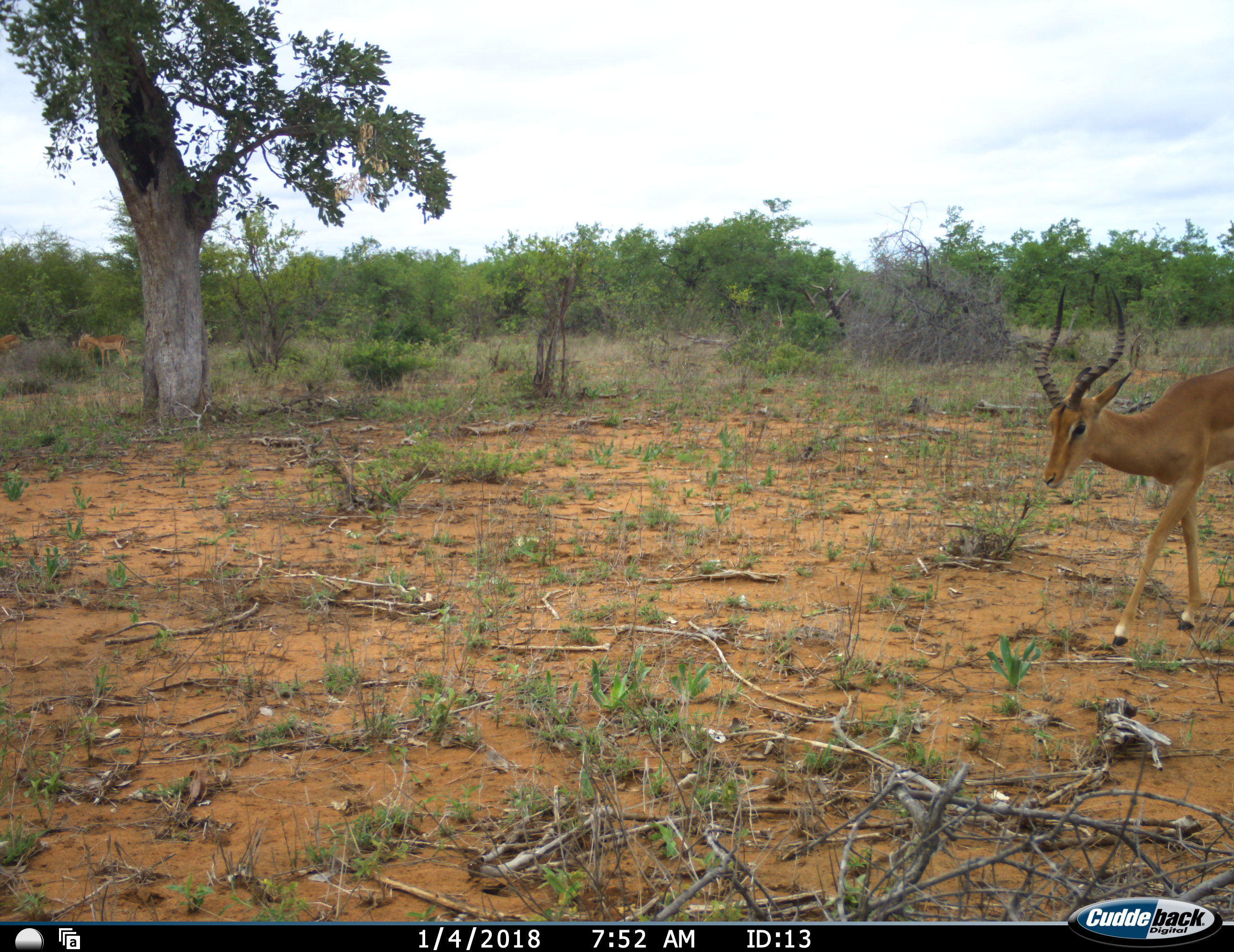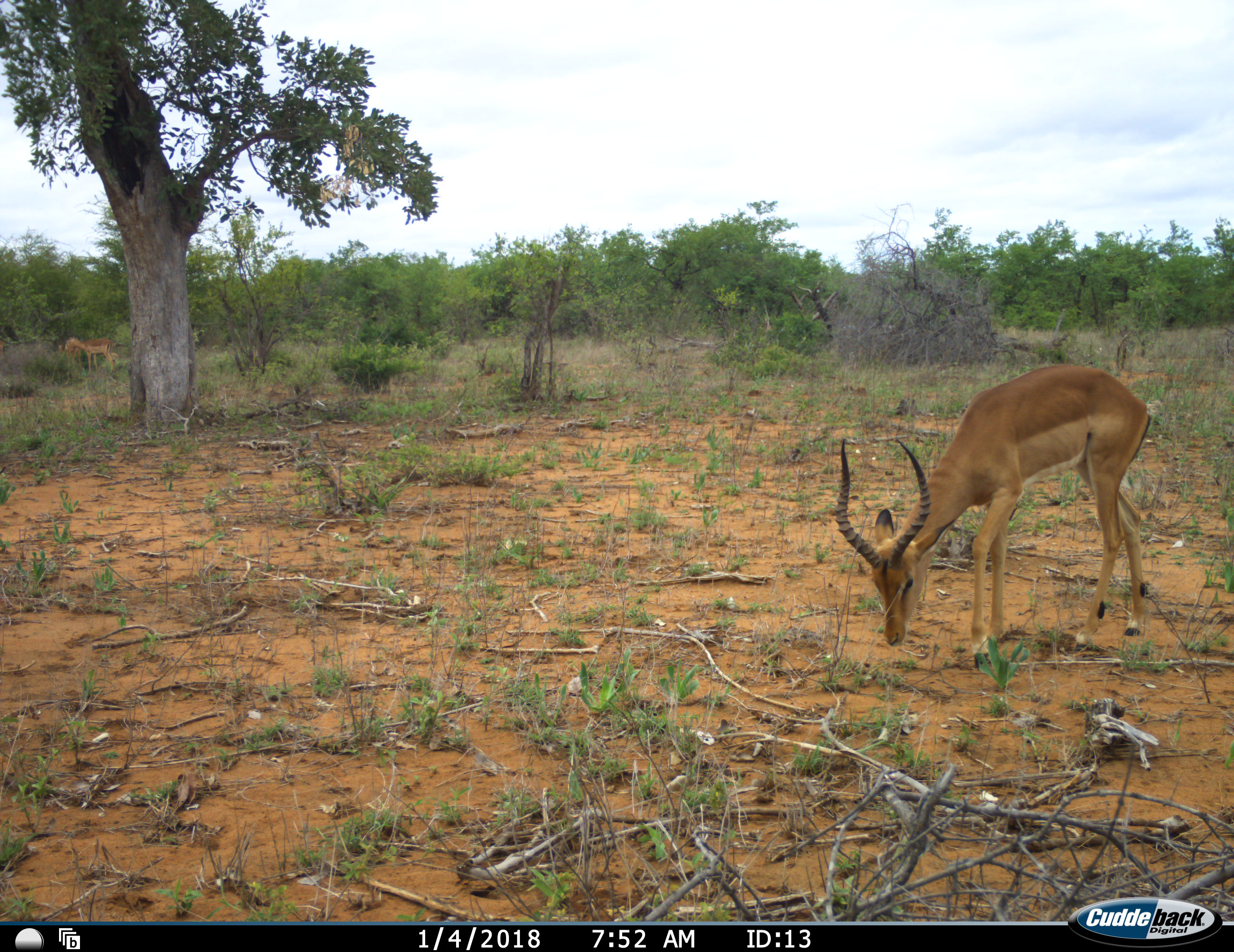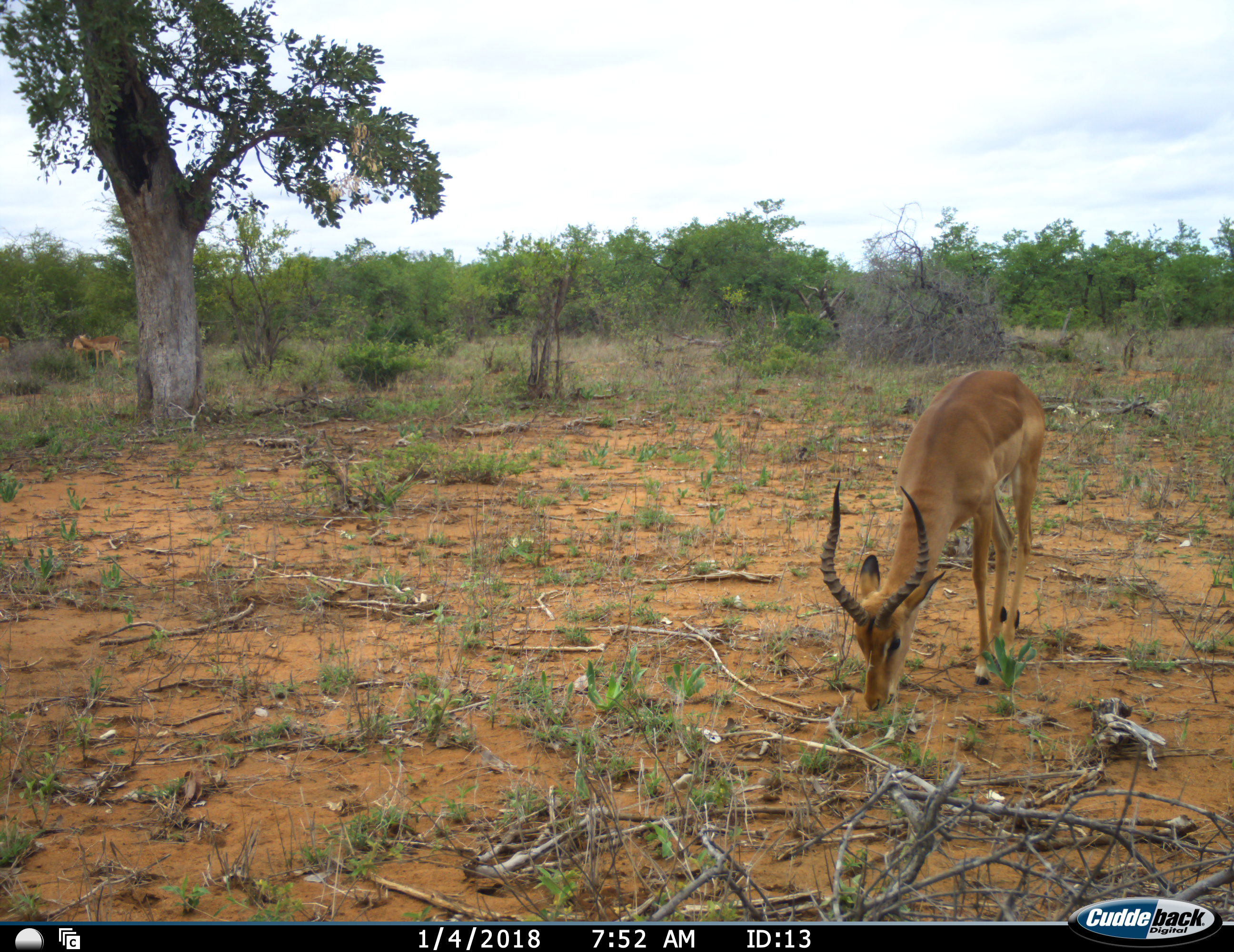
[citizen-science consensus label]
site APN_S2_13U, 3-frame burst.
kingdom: Animalia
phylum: Chordata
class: Mammalia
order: Artiodactyla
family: Bovidae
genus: Aepyceros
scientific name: Aepyceros melampus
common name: impala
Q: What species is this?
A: Impala (Aepyceros melampus).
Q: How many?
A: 2.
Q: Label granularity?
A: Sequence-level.